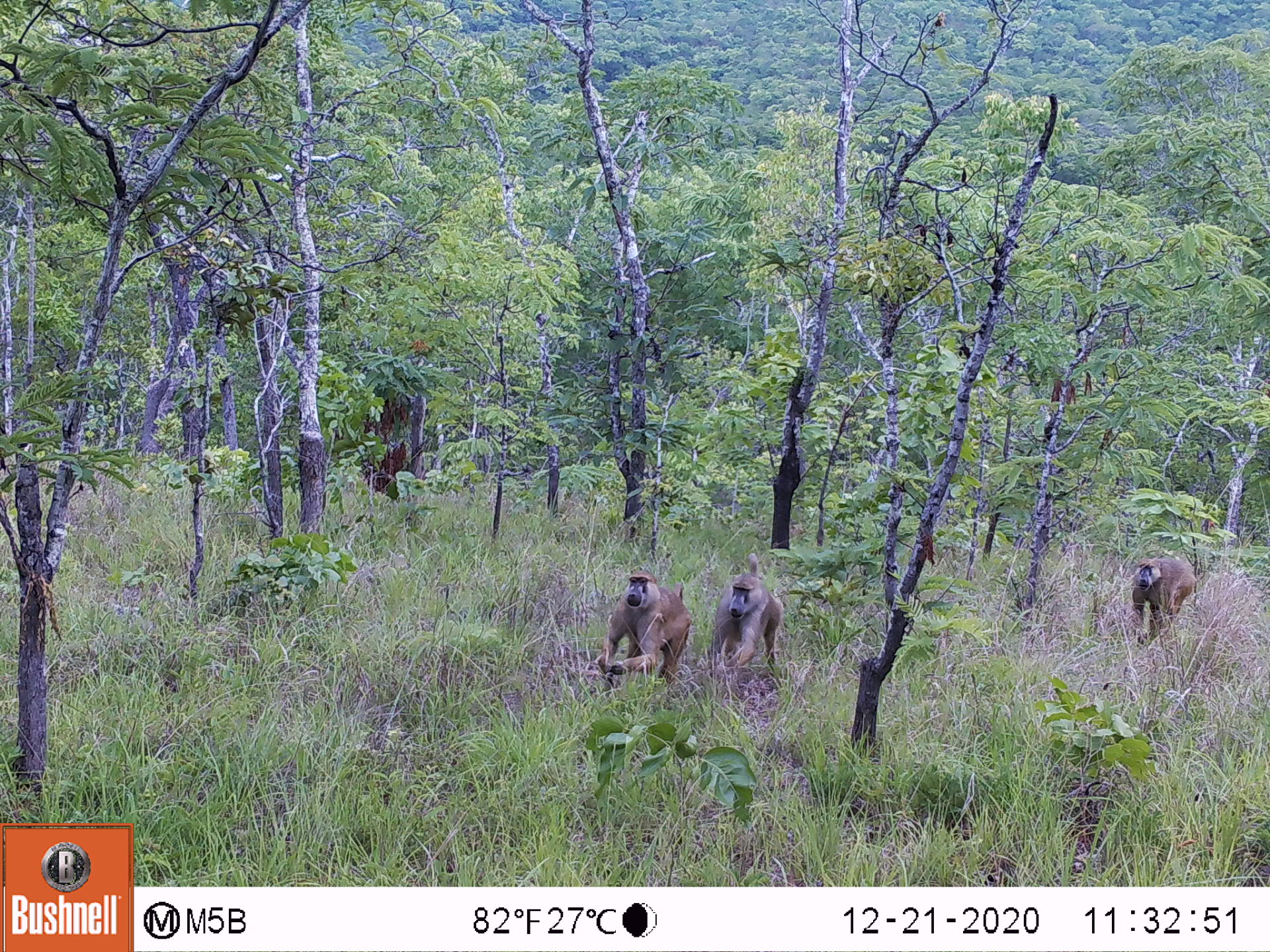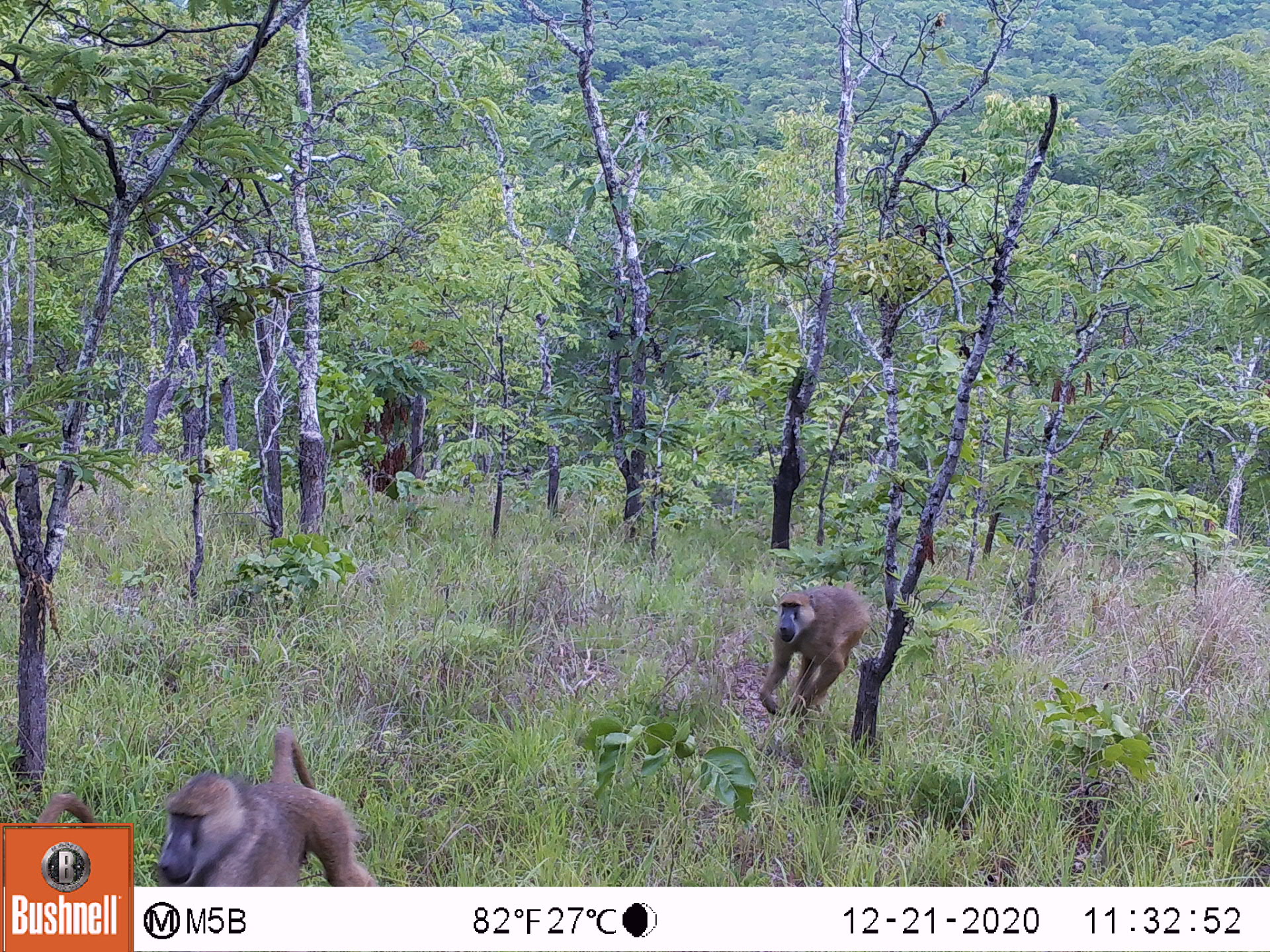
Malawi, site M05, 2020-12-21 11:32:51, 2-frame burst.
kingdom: Animalia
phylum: Chordata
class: Mammalia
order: Primates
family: Cercopithecidae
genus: Papio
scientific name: Papio cynocephalus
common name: yellow baboon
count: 3